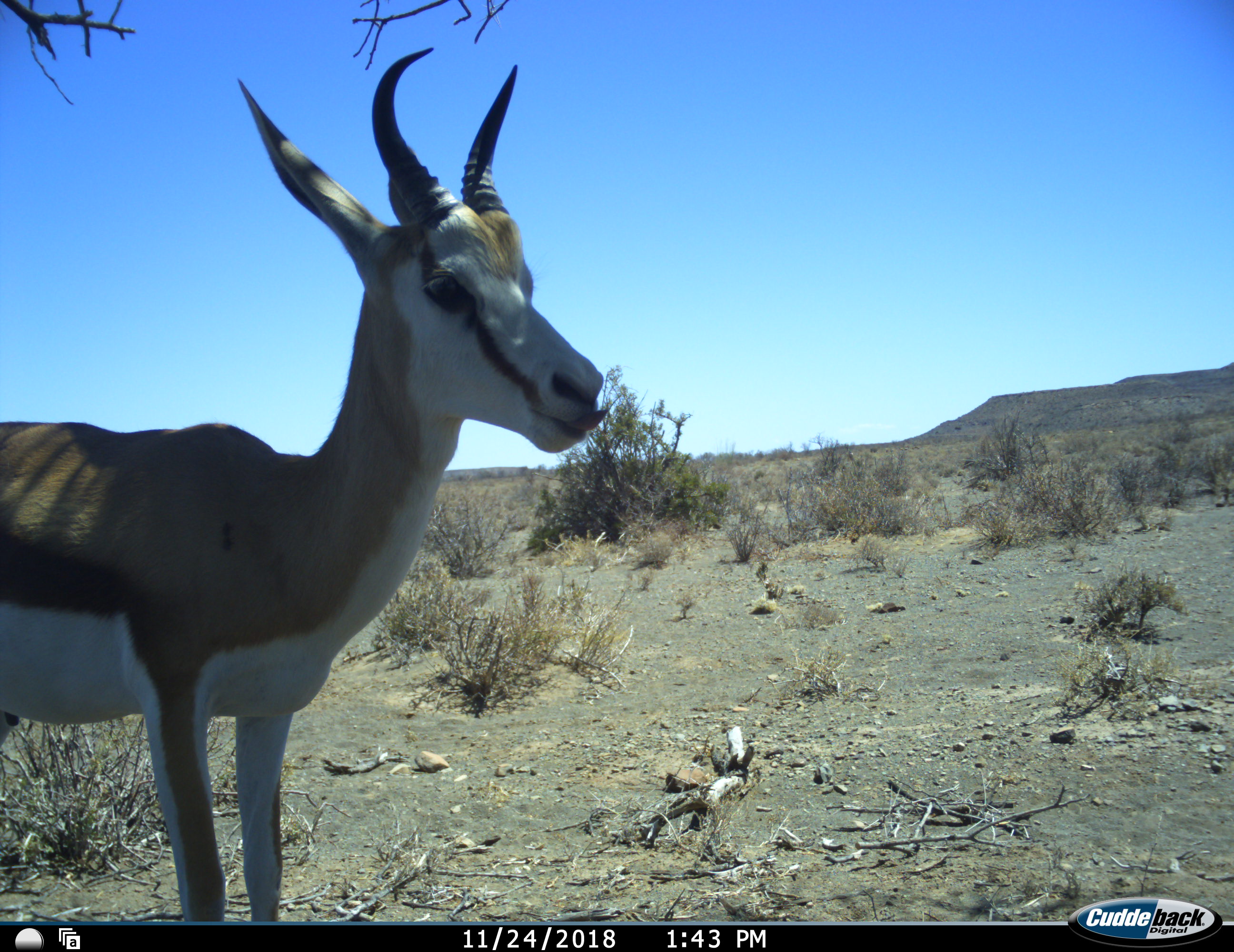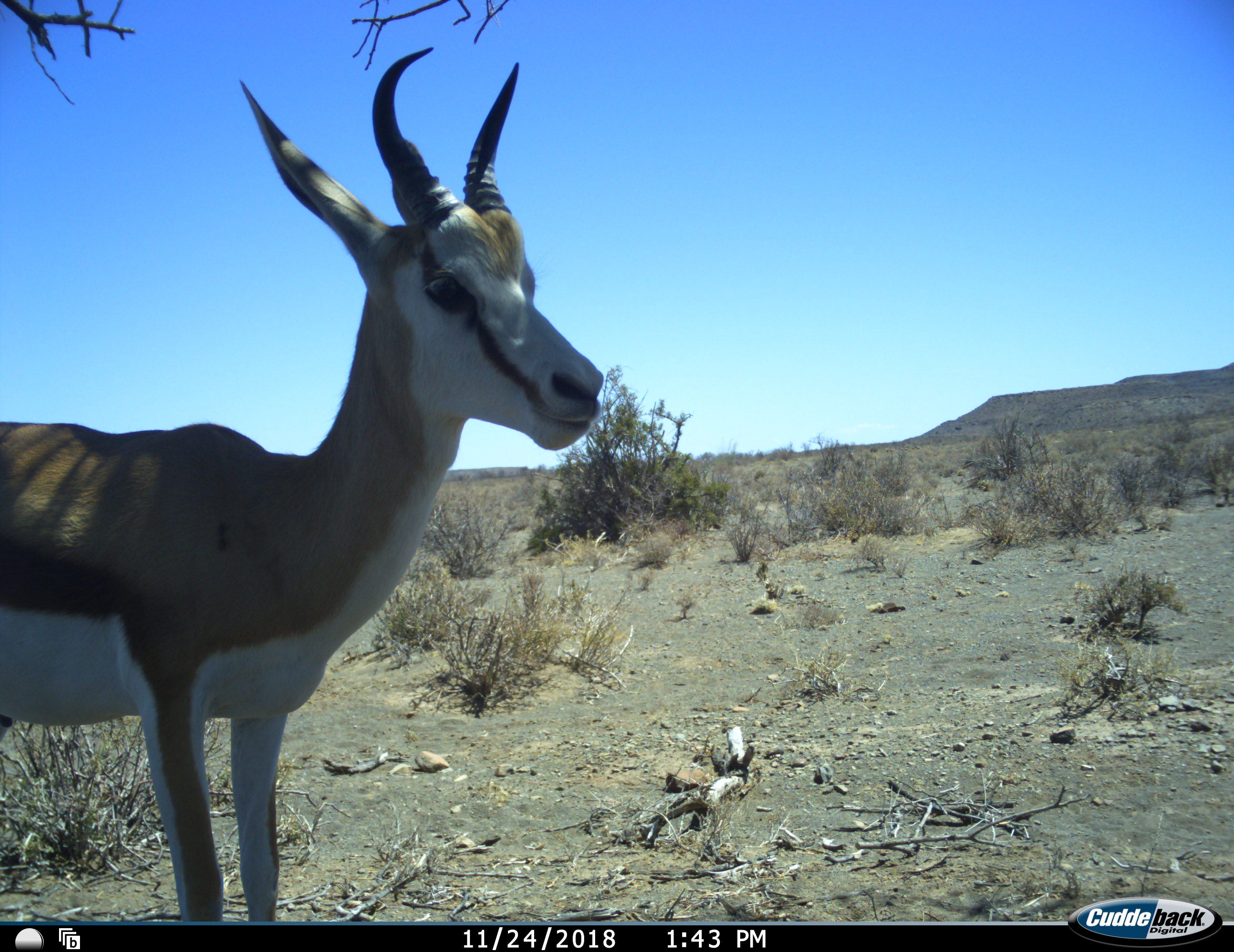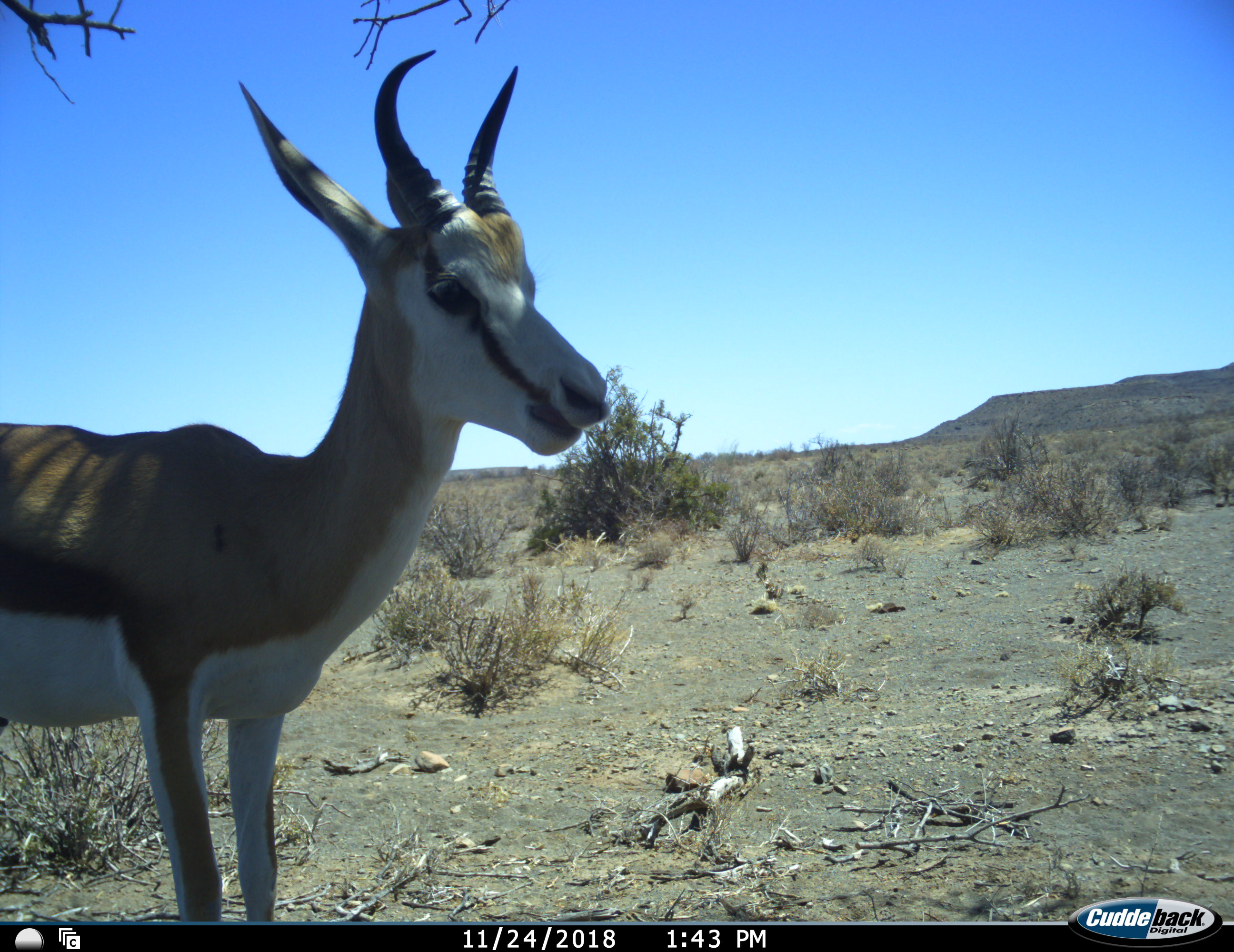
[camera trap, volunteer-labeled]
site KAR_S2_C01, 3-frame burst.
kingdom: Animalia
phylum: Chordata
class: Mammalia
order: Artiodactyla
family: Bovidae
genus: Antidorcas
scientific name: Antidorcas marsupialis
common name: springbok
Springbok (Antidorcas marsupialis), count 1. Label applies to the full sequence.